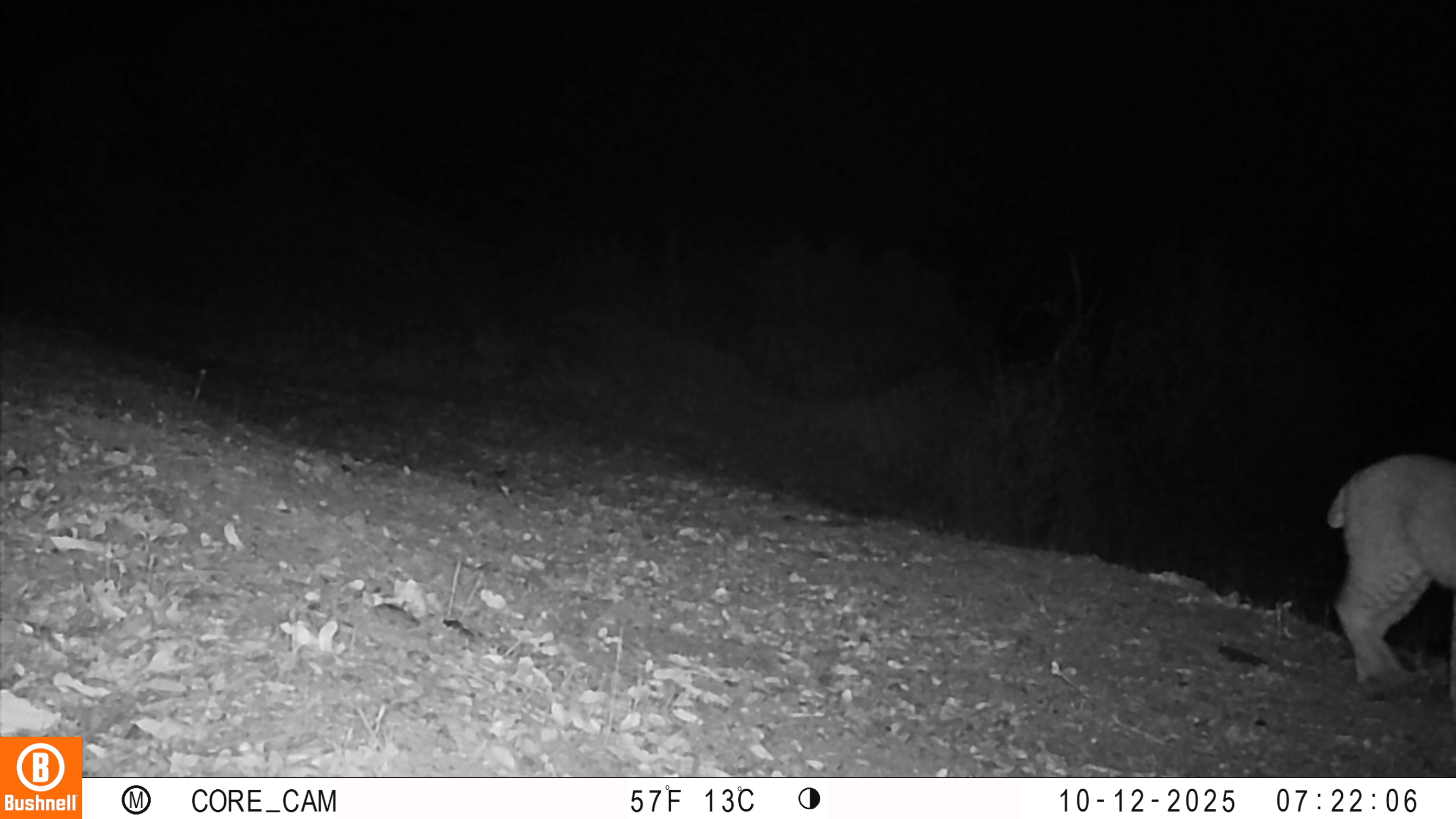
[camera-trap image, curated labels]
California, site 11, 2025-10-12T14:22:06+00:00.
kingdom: Animalia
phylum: Chordata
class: Mammalia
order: Carnivora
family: Felidae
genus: Lynx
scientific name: Lynx rufus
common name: bobcat